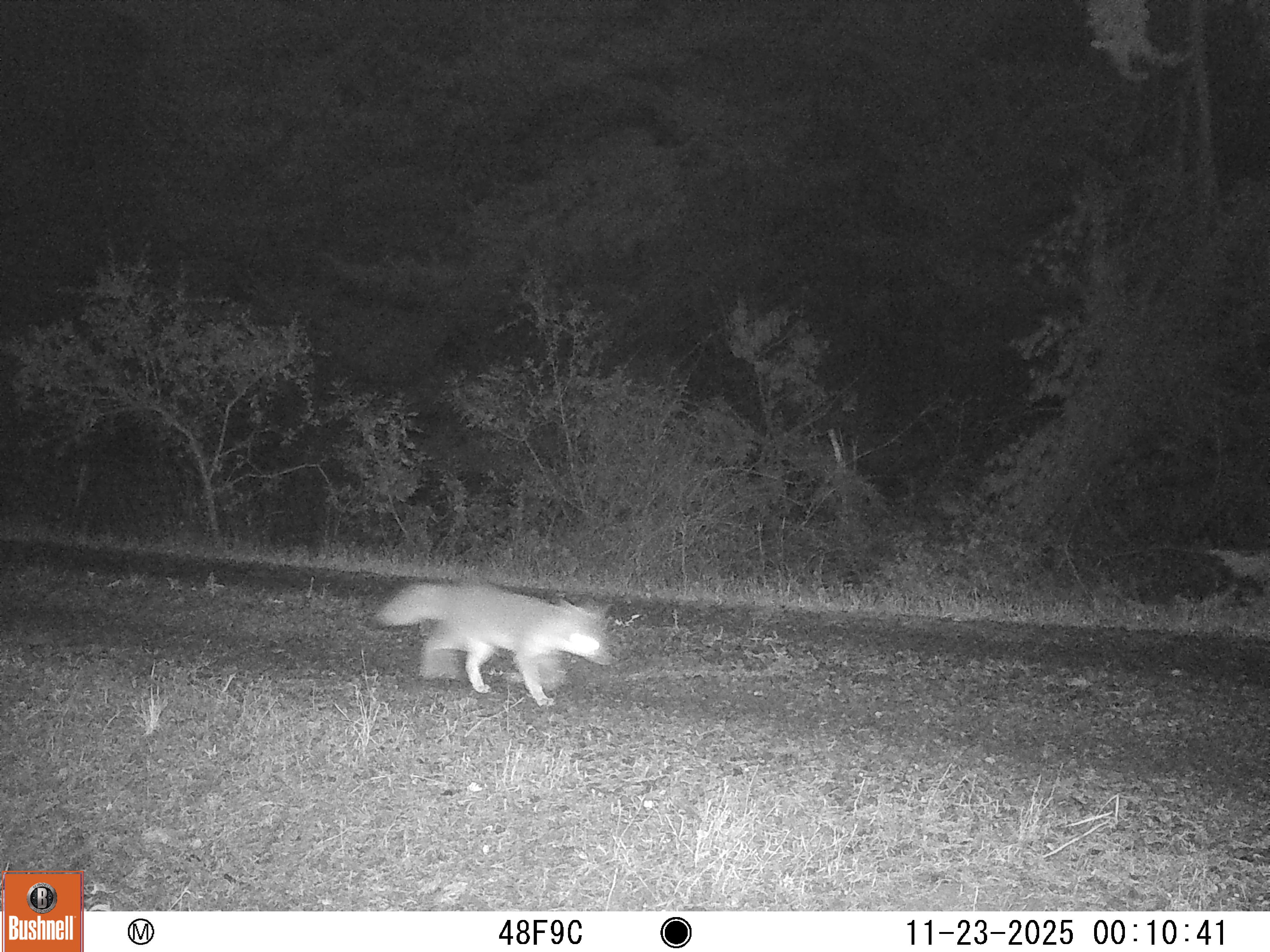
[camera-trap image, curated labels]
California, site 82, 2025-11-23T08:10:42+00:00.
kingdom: Animalia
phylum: Chordata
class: Mammalia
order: Carnivora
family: Canidae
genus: Urocyon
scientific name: Urocyon cinereoargenteus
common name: gray fox